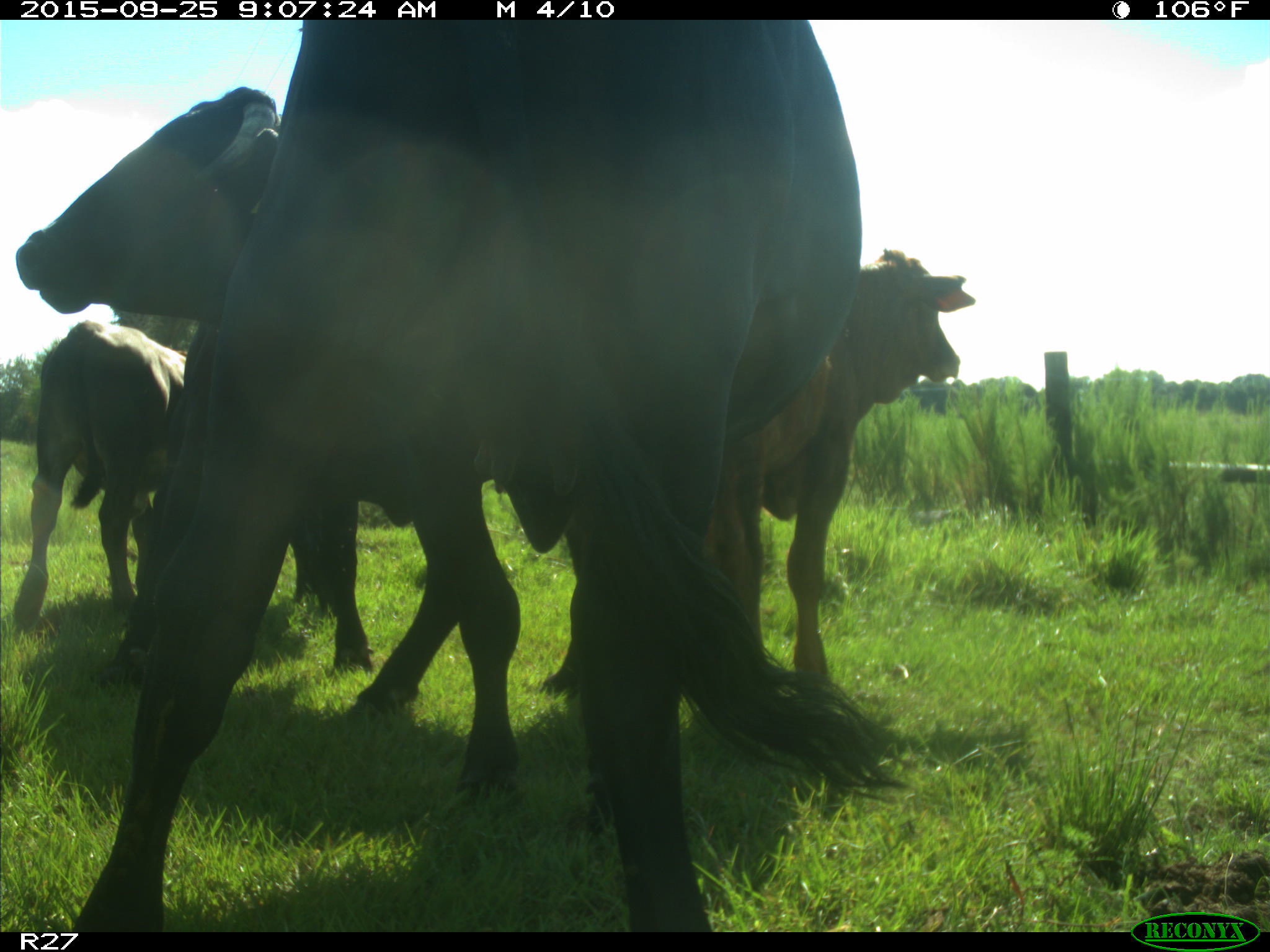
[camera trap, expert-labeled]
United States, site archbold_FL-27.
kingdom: Animalia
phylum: Chordata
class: Mammalia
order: Artiodactyla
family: Bovidae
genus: Bos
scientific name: Bos taurus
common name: domestic cow